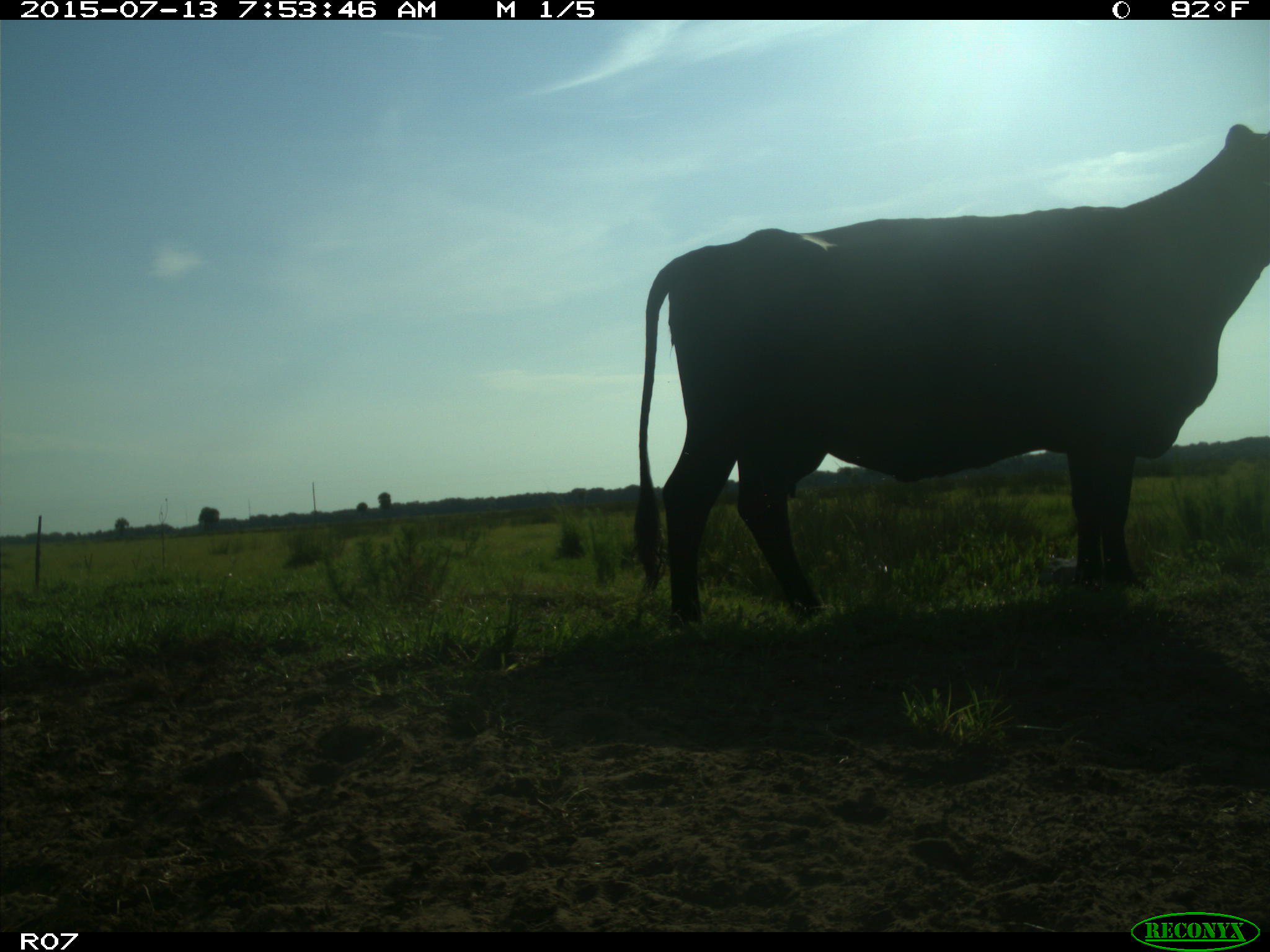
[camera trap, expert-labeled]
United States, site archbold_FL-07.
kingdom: Animalia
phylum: Chordata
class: Mammalia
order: Artiodactyla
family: Bovidae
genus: Bos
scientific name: Bos taurus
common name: domestic cow